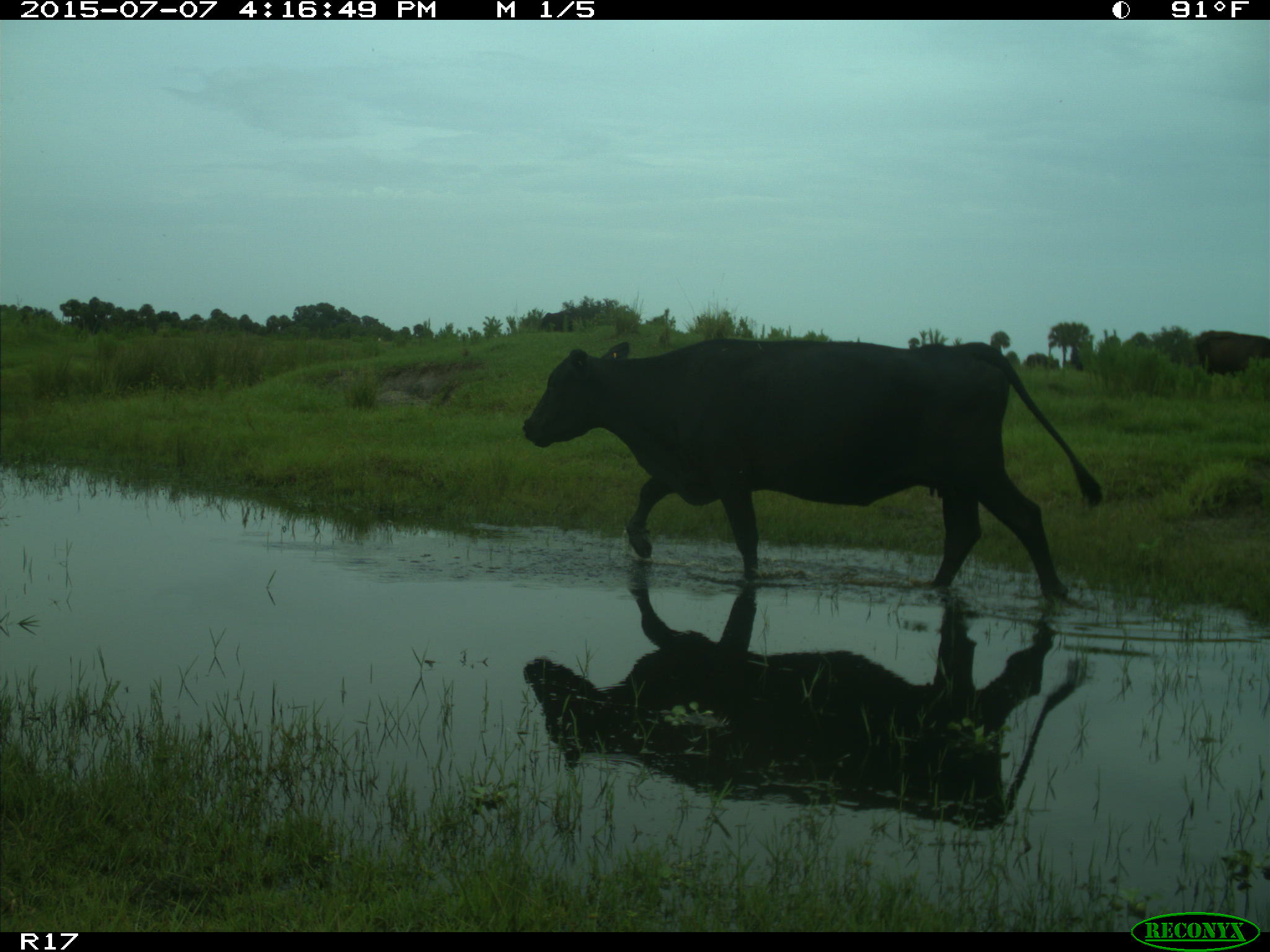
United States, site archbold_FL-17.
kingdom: Animalia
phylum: Chordata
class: Mammalia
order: Artiodactyla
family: Bovidae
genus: Bos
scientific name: Bos taurus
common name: domestic cow